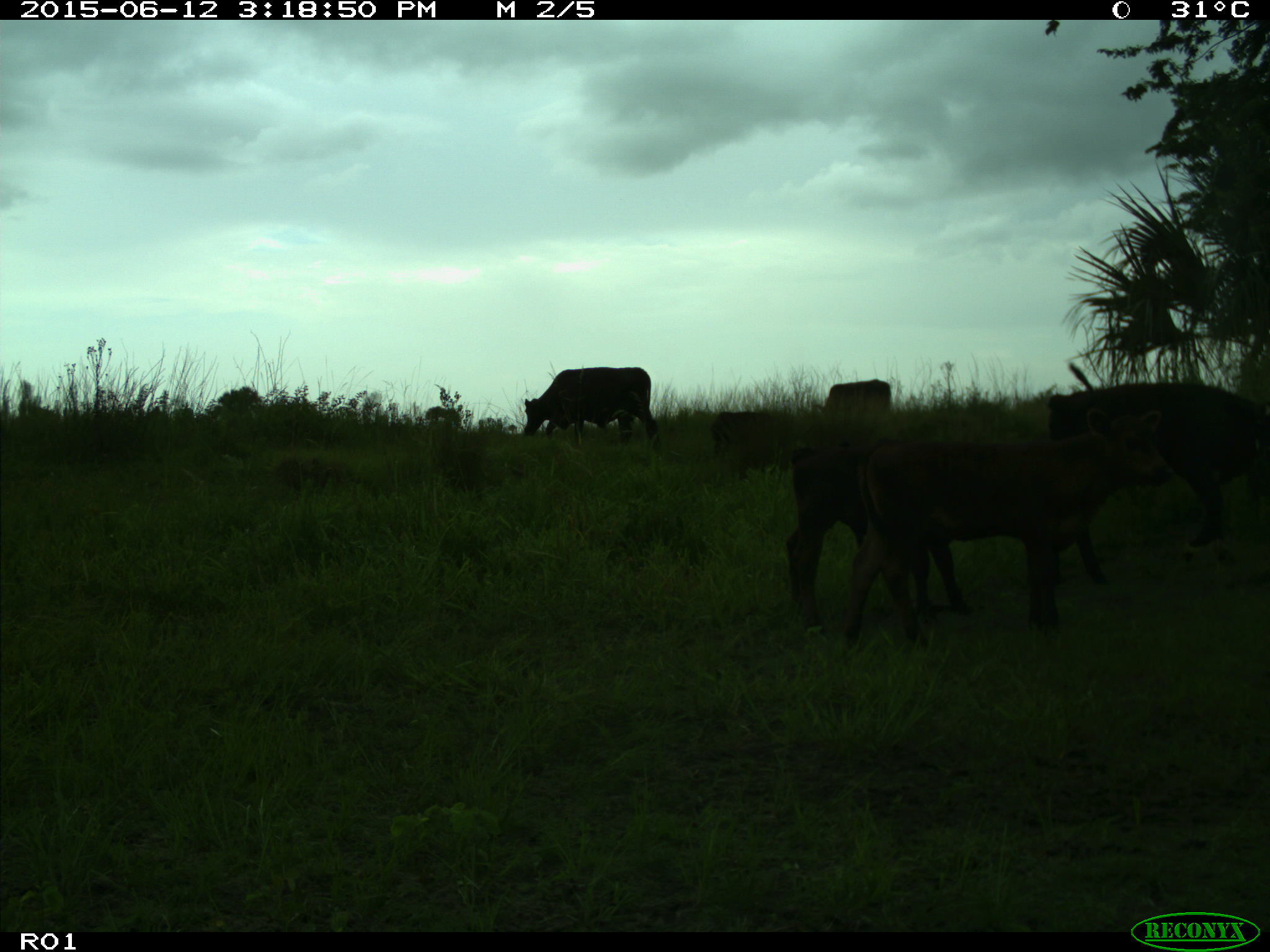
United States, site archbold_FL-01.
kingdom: Animalia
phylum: Chordata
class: Mammalia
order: Artiodactyla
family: Bovidae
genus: Bos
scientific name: Bos taurus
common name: domestic cow